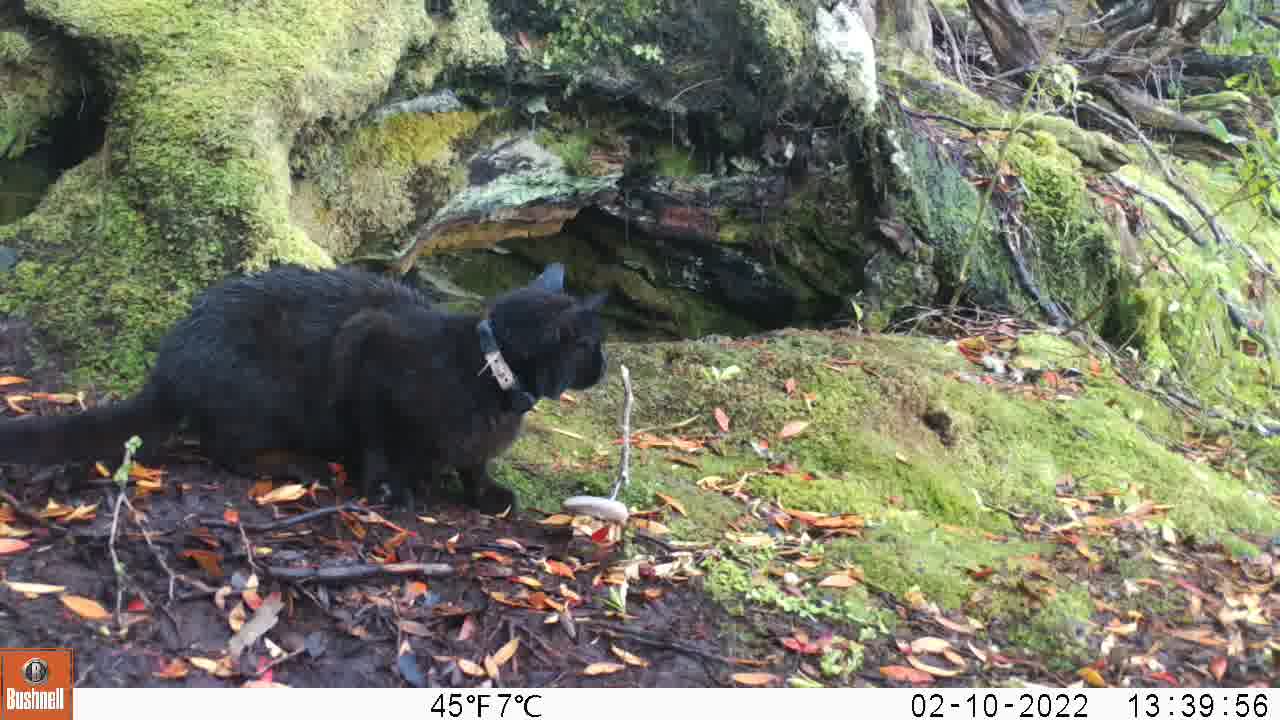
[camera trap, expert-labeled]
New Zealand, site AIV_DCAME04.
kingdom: Animalia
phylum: Chordata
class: Mammalia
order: Carnivora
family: Felidae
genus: Felis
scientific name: Felis catus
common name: domestic cat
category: cat